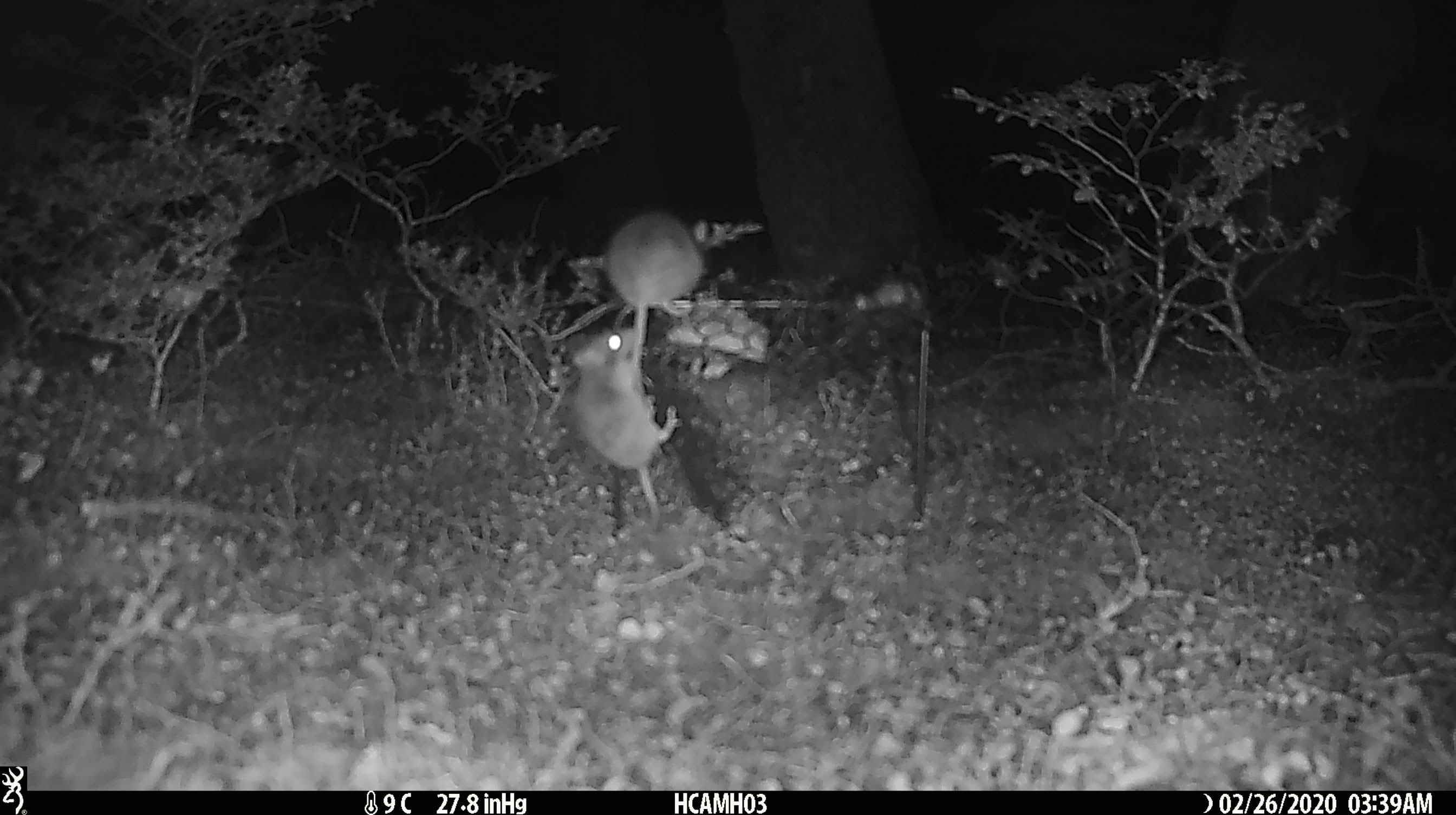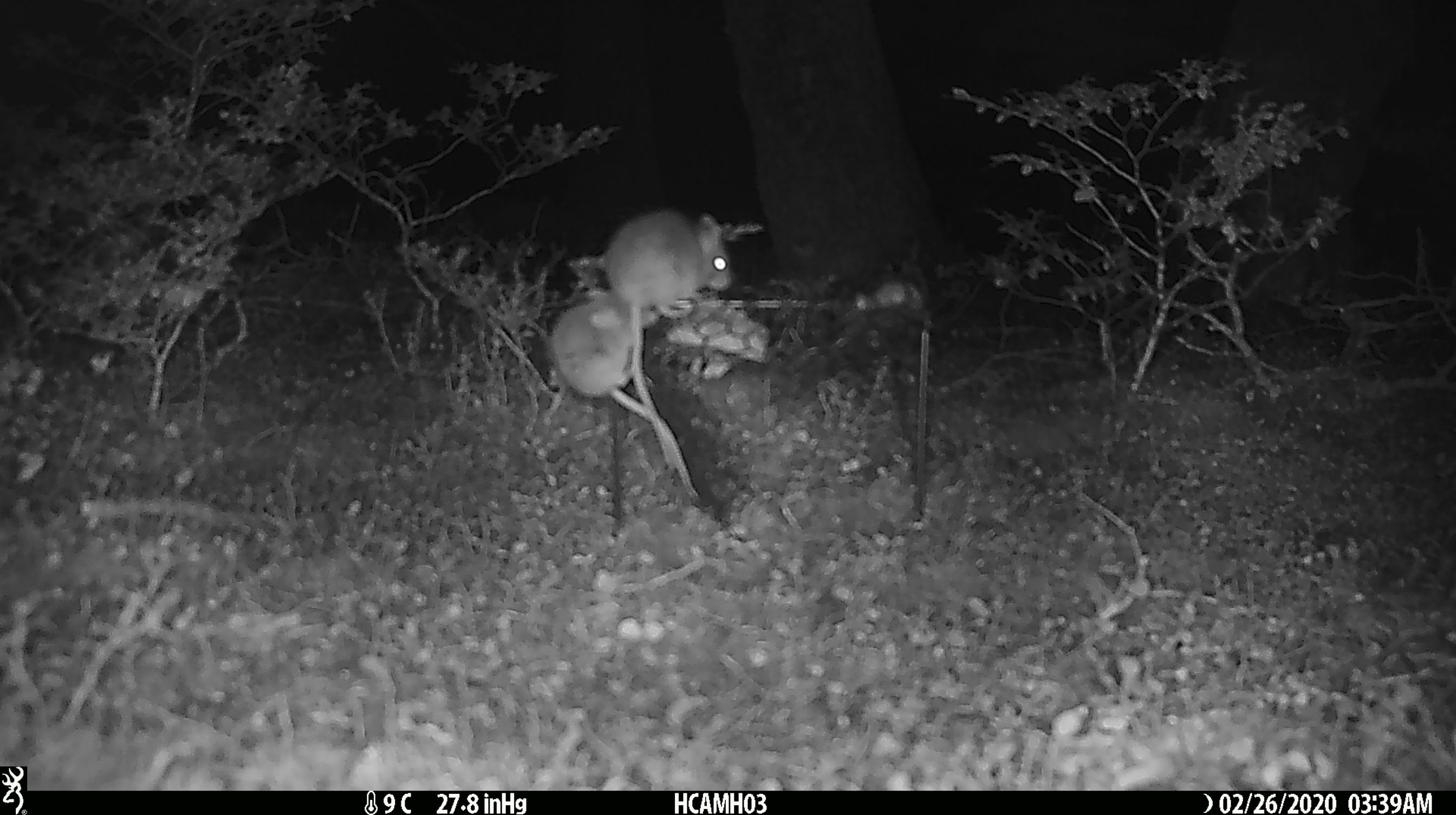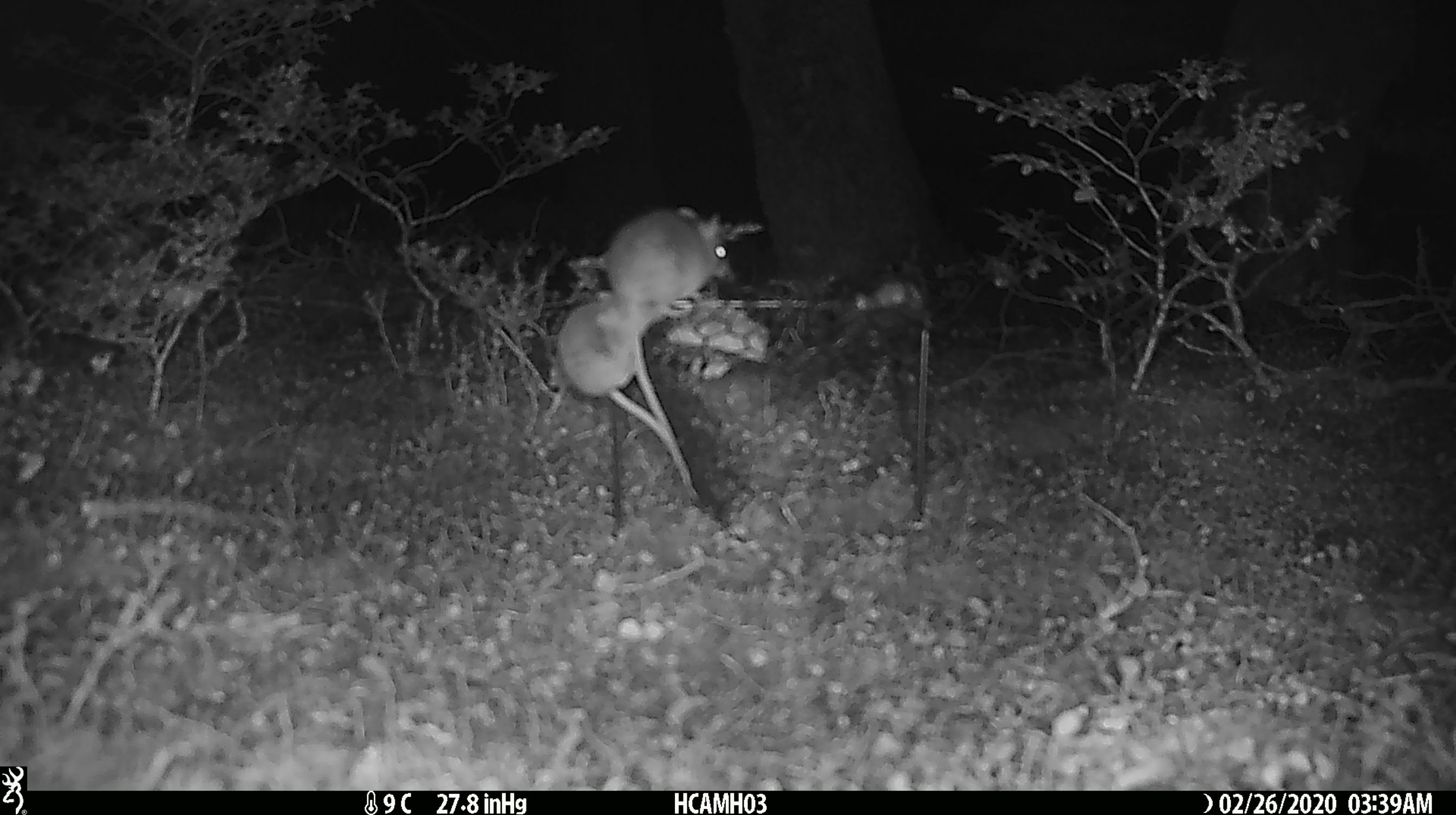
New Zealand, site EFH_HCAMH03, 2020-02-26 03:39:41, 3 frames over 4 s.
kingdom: Animalia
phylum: Chordata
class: Mammalia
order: Rodentia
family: Muridae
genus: Mus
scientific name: Mus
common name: mouse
Mouse (Mus).